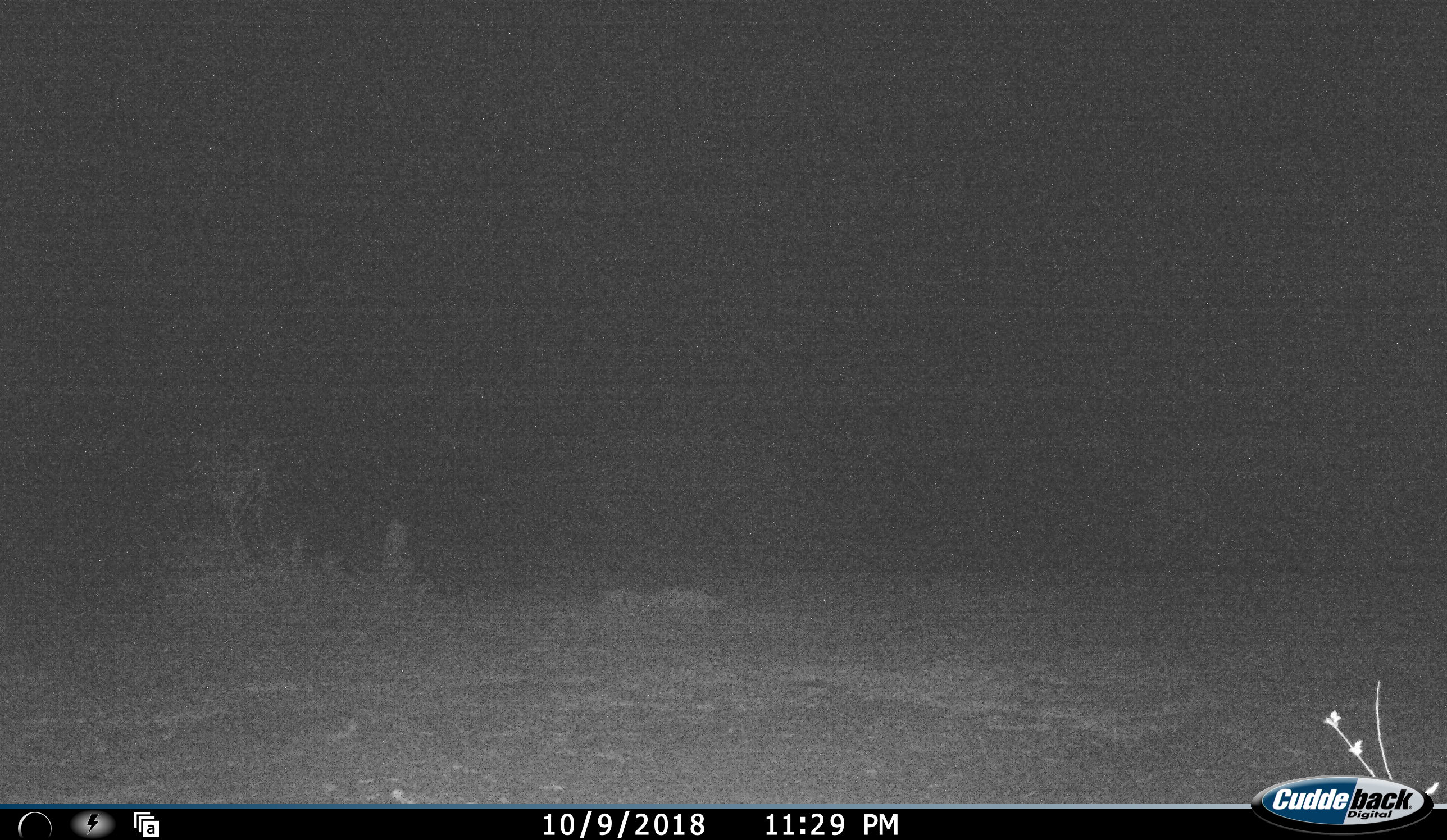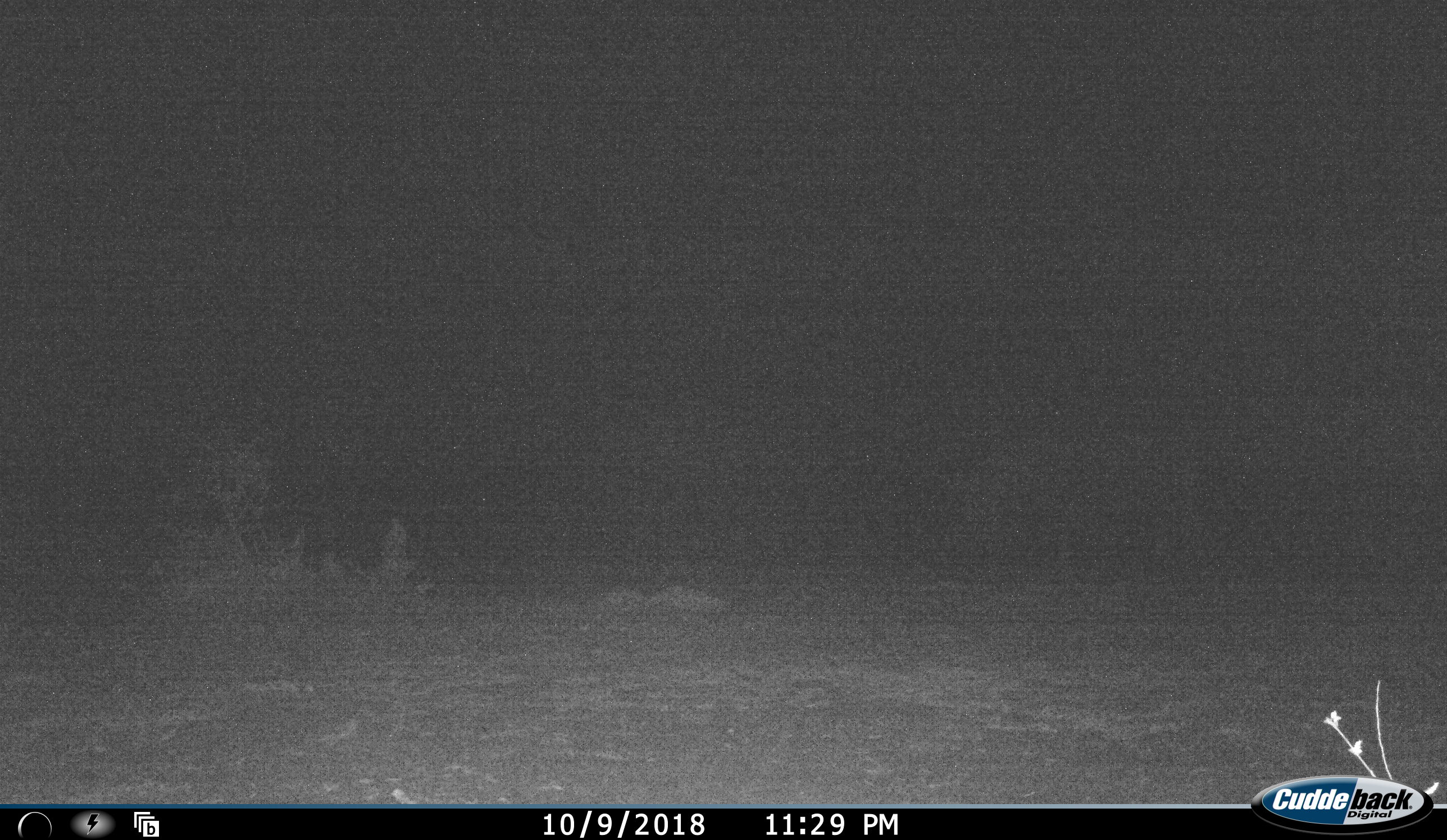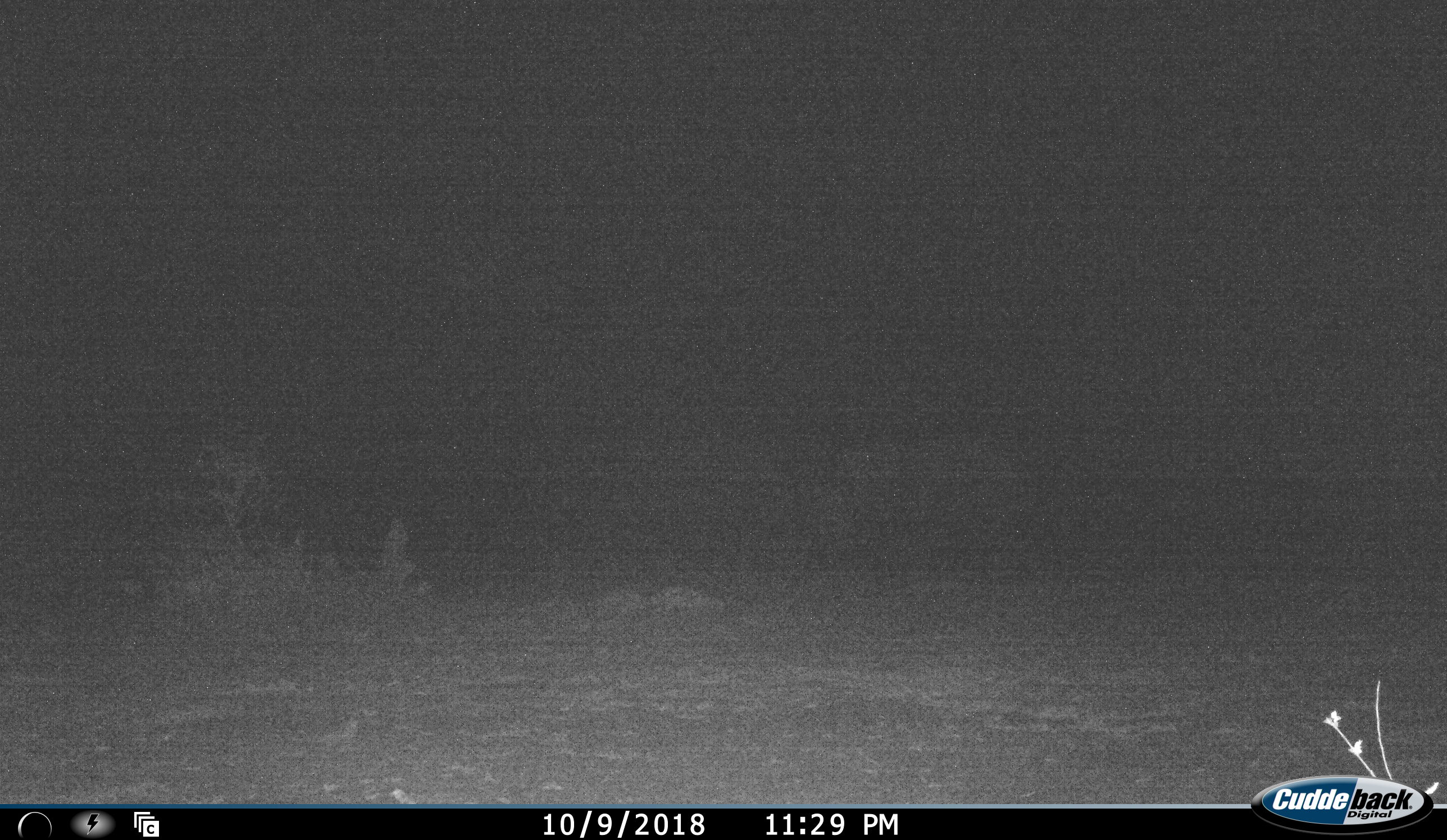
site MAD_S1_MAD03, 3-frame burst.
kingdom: Animalia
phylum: Chordata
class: Mammalia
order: Perissodactyla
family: Rhinocerotidae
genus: Ceratotherium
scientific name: Ceratotherium simum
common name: white rhinoceros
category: rhinoceroswhite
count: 1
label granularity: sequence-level